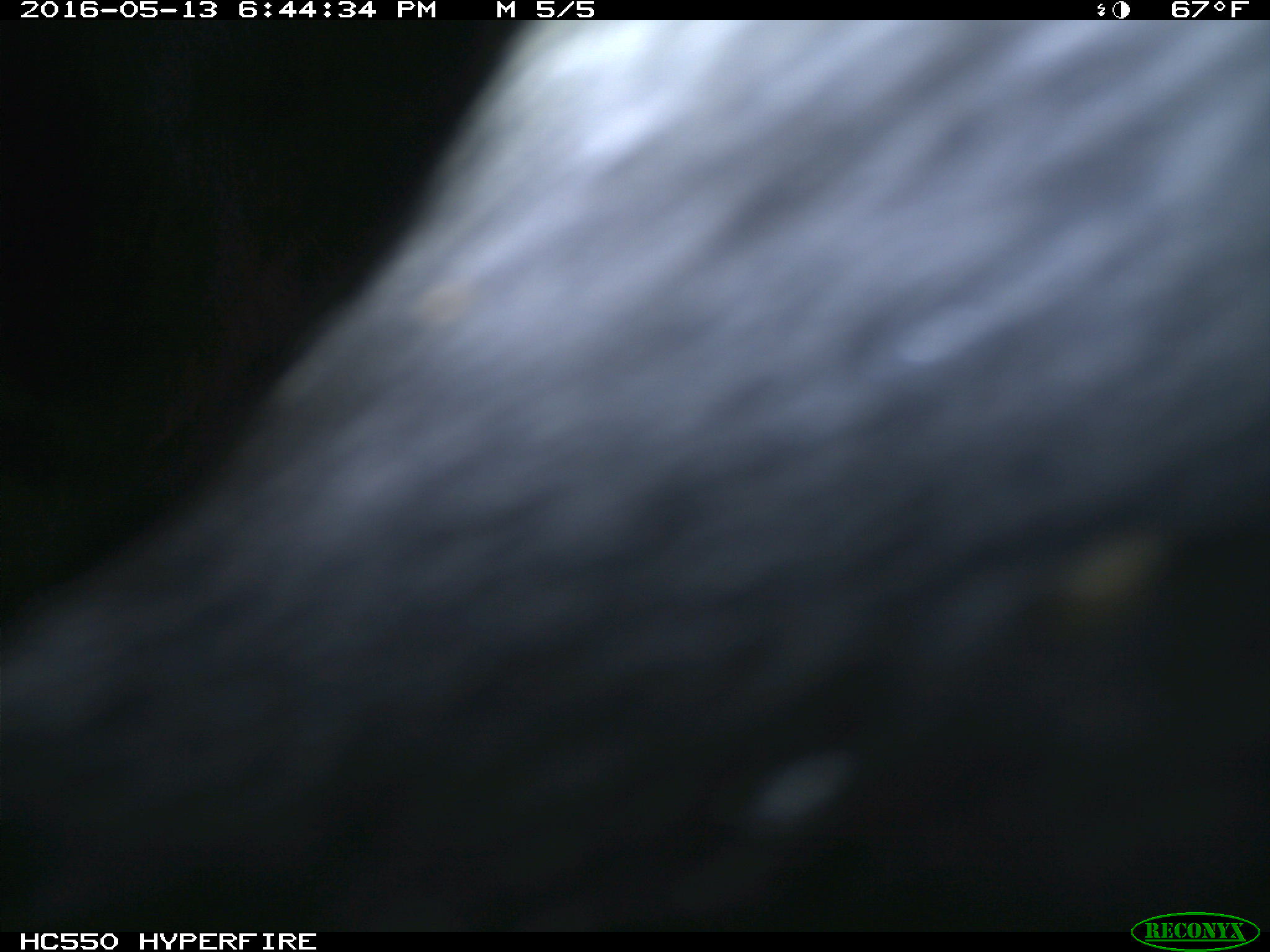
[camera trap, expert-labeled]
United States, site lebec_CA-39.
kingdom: Animalia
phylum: Chordata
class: Mammalia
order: Artiodactyla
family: Bovidae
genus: Bos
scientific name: Bos taurus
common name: domestic cow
Bos taurus (domestic cow).